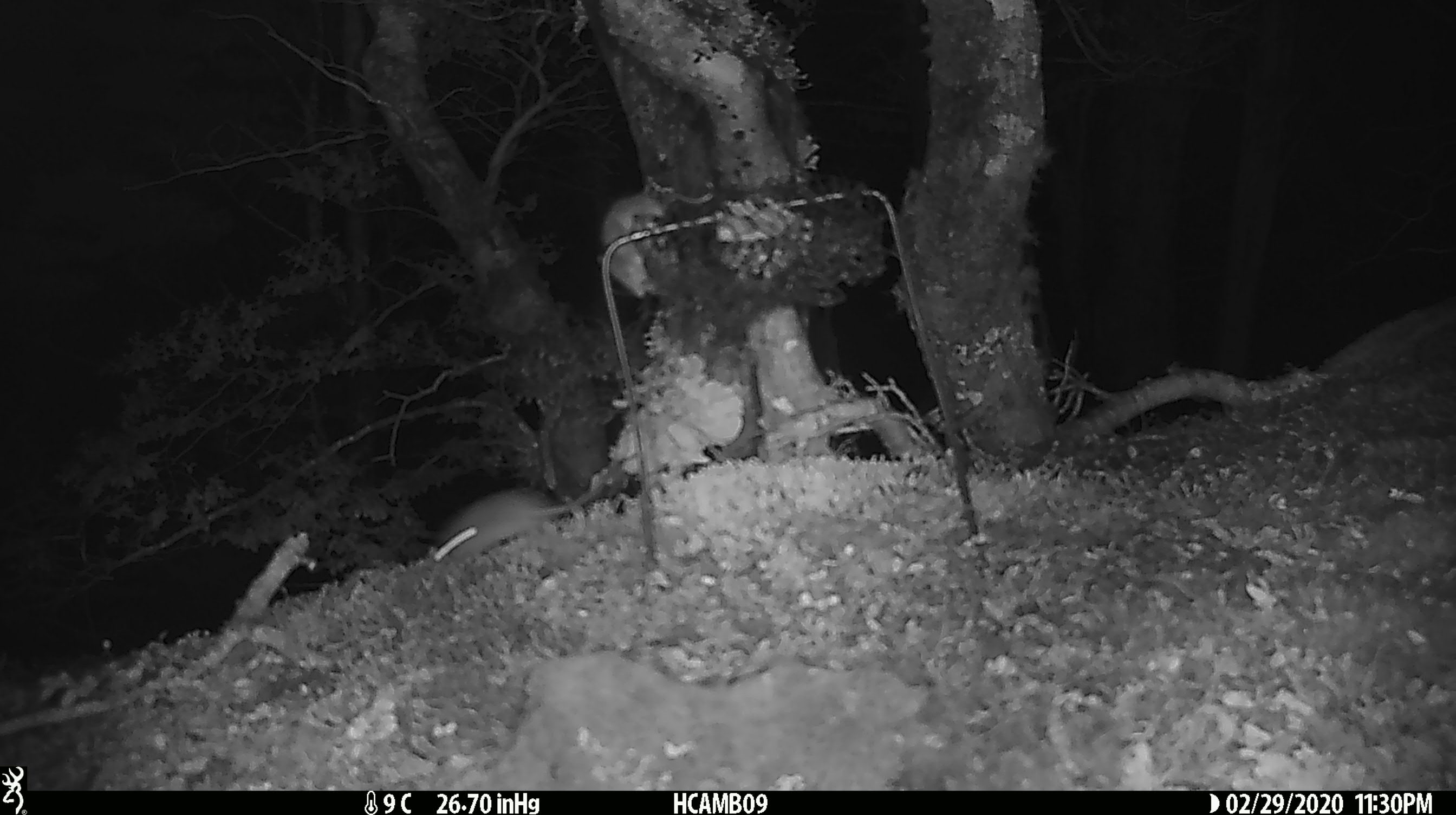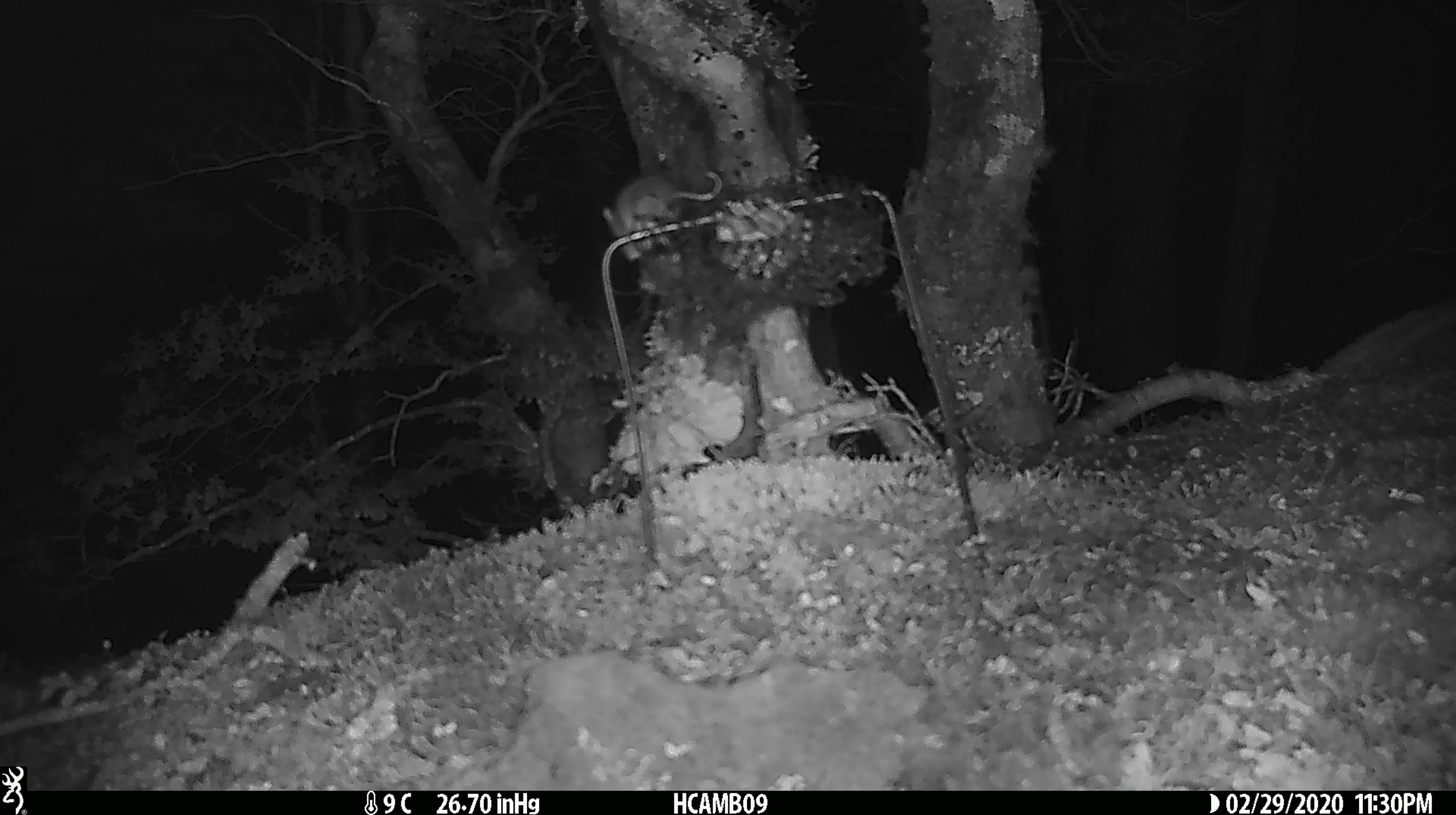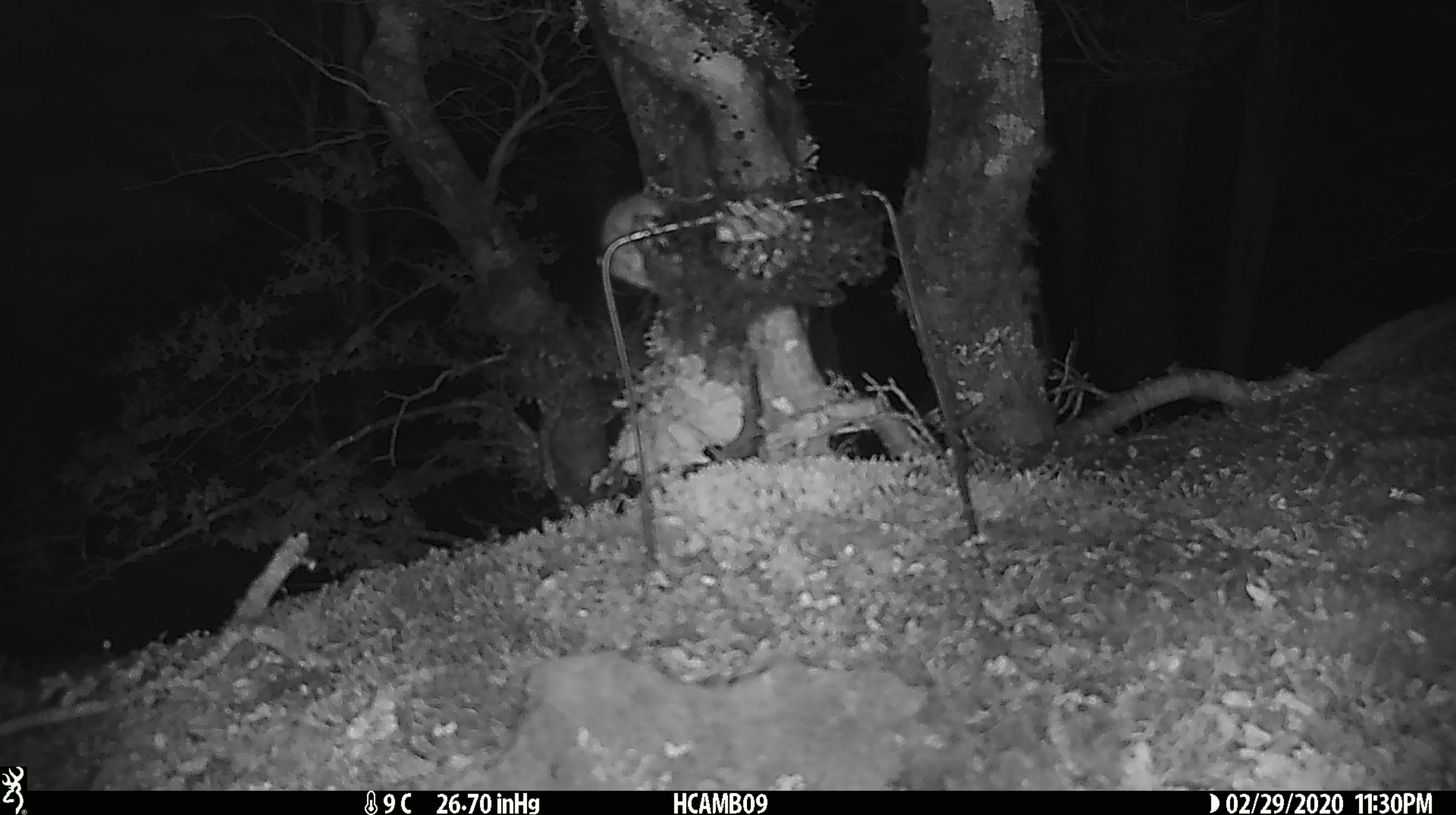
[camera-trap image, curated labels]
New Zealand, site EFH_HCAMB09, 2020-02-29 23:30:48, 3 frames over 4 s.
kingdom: Animalia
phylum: Chordata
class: Mammalia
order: Rodentia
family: Muridae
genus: Mus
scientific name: Mus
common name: mouse